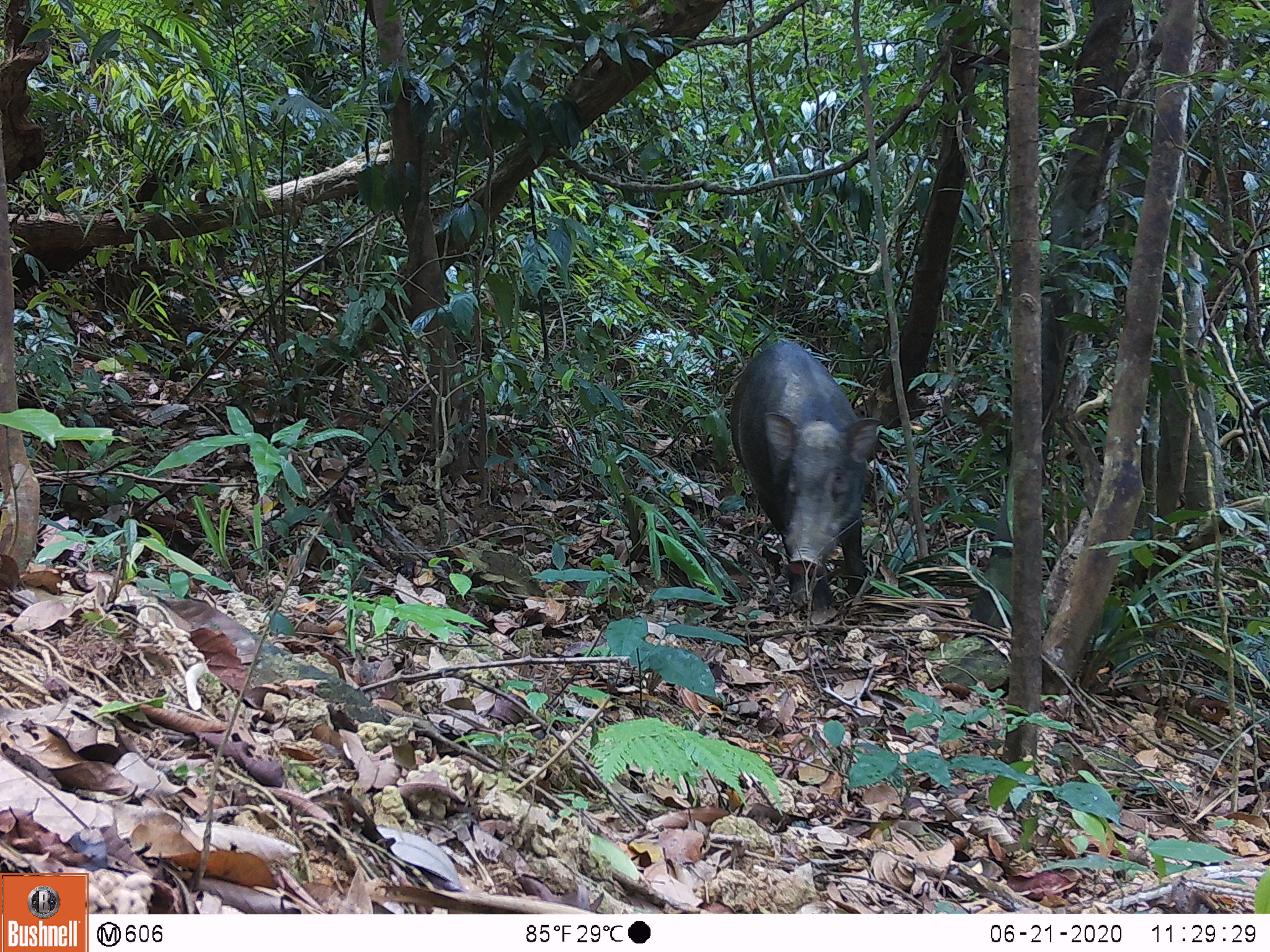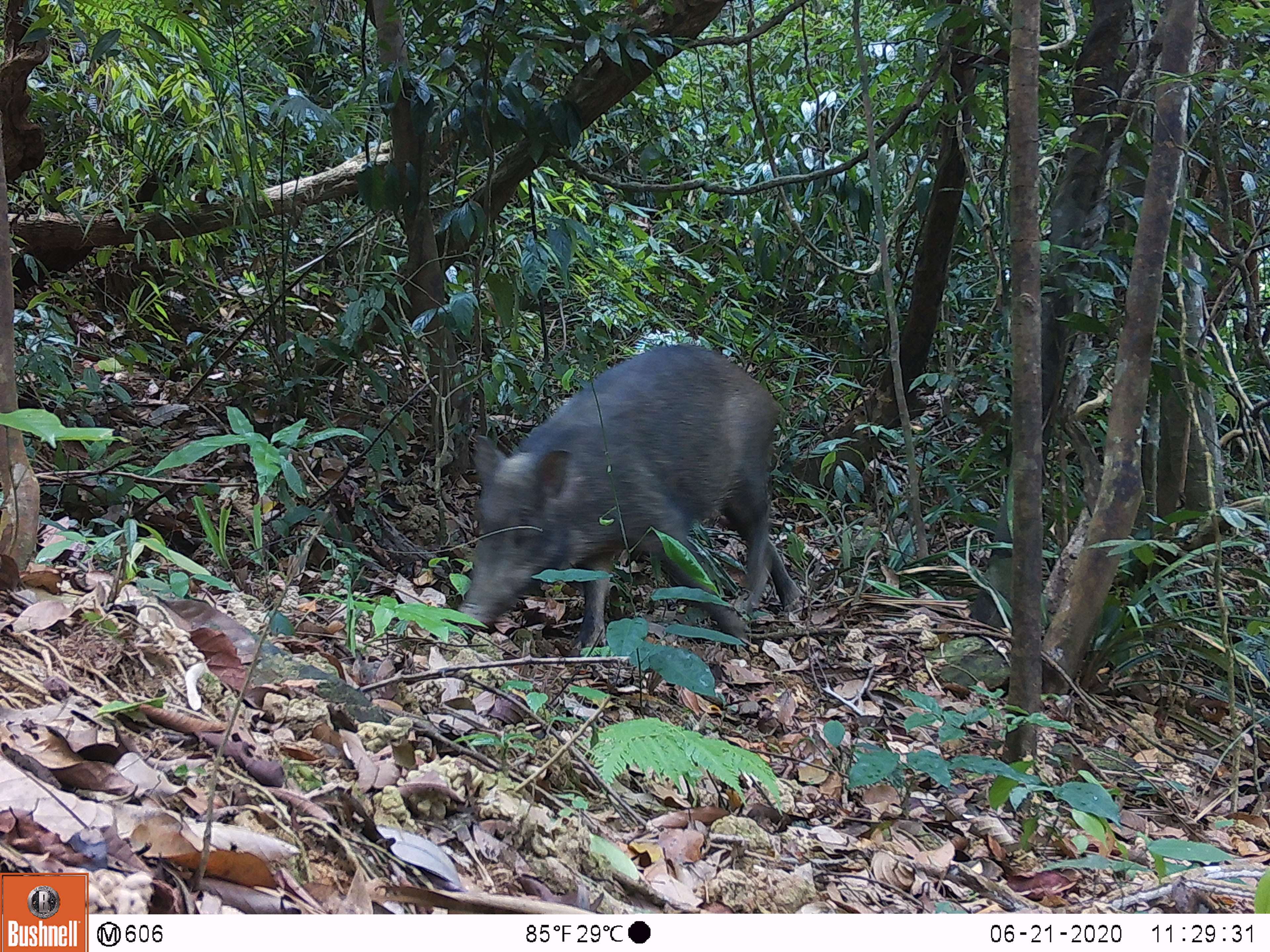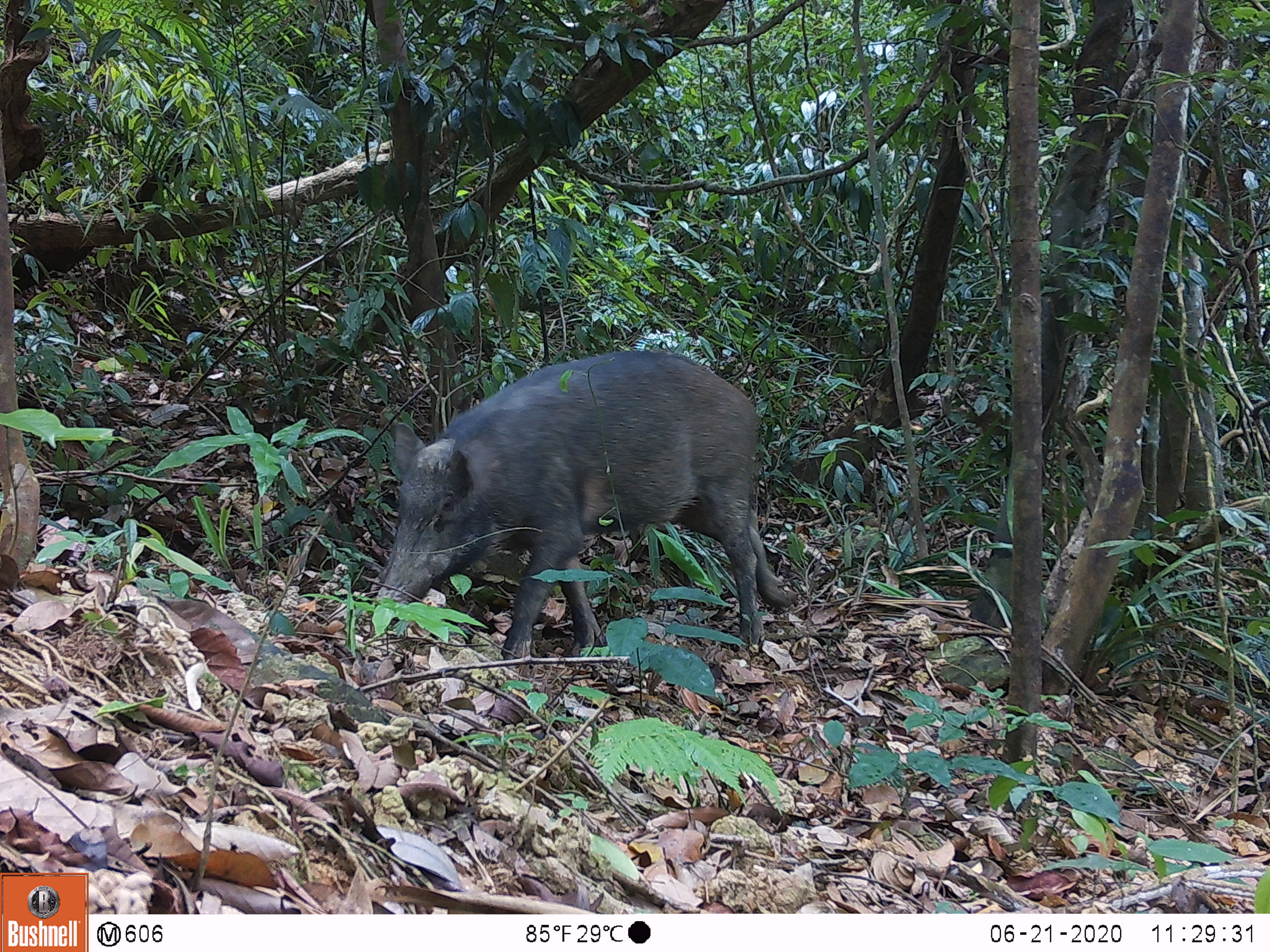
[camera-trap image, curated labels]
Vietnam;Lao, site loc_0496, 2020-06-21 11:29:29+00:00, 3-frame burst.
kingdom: Animalia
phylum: Chordata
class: Mammalia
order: Artiodactyla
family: Suidae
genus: Sus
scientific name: Sus scrofa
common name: eurasian wild pig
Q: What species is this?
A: Eurasian wild pig (Sus scrofa).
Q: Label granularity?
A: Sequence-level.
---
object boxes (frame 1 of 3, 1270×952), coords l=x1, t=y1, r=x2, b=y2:
eurasian wild pig: l=729, t=339, r=881, b=612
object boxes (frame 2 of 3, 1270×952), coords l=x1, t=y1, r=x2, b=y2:
eurasian wild pig: l=457, t=342, r=808, b=648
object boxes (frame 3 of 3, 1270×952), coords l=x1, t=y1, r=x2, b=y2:
eurasian wild pig: l=372, t=348, r=793, b=661